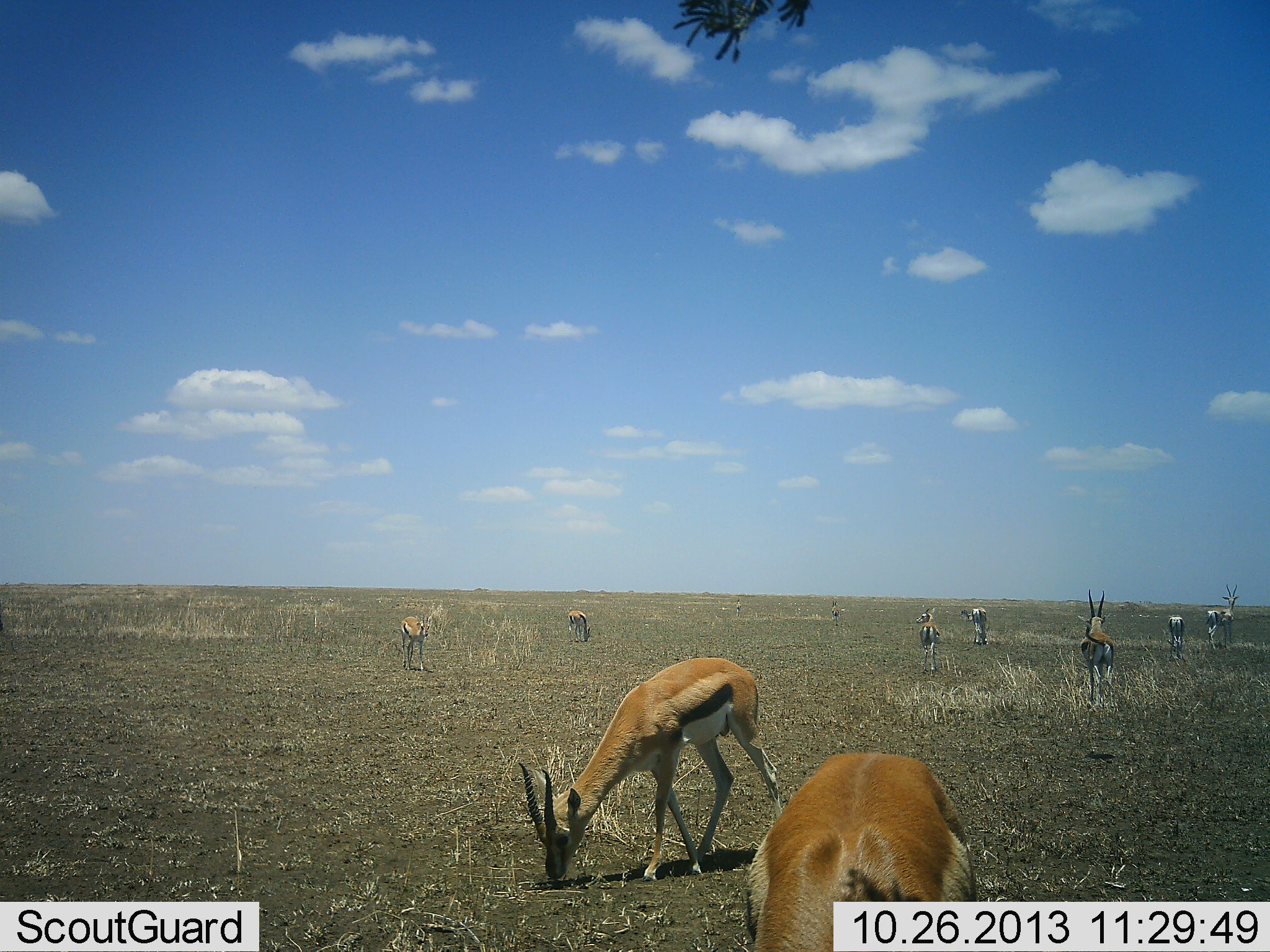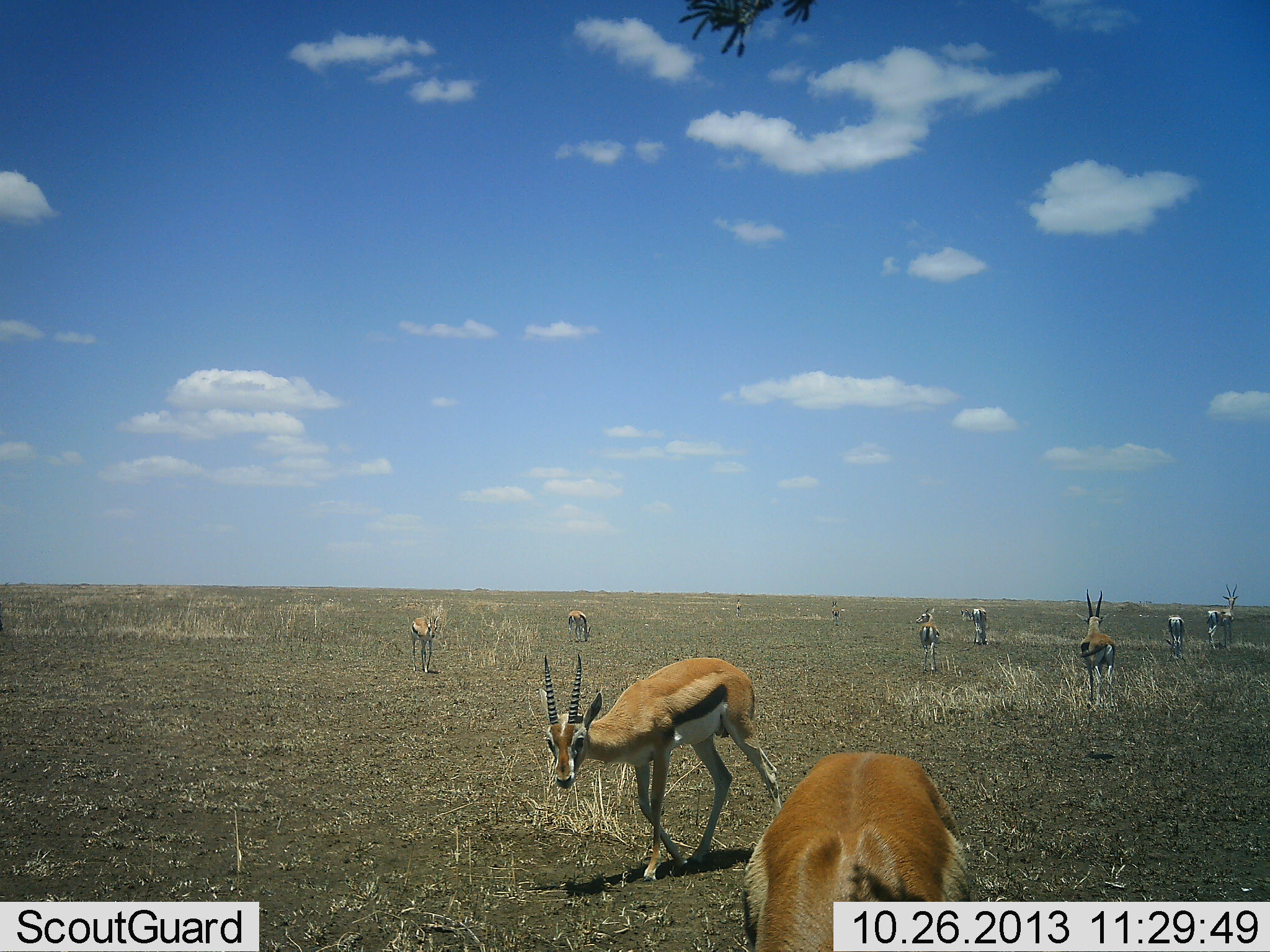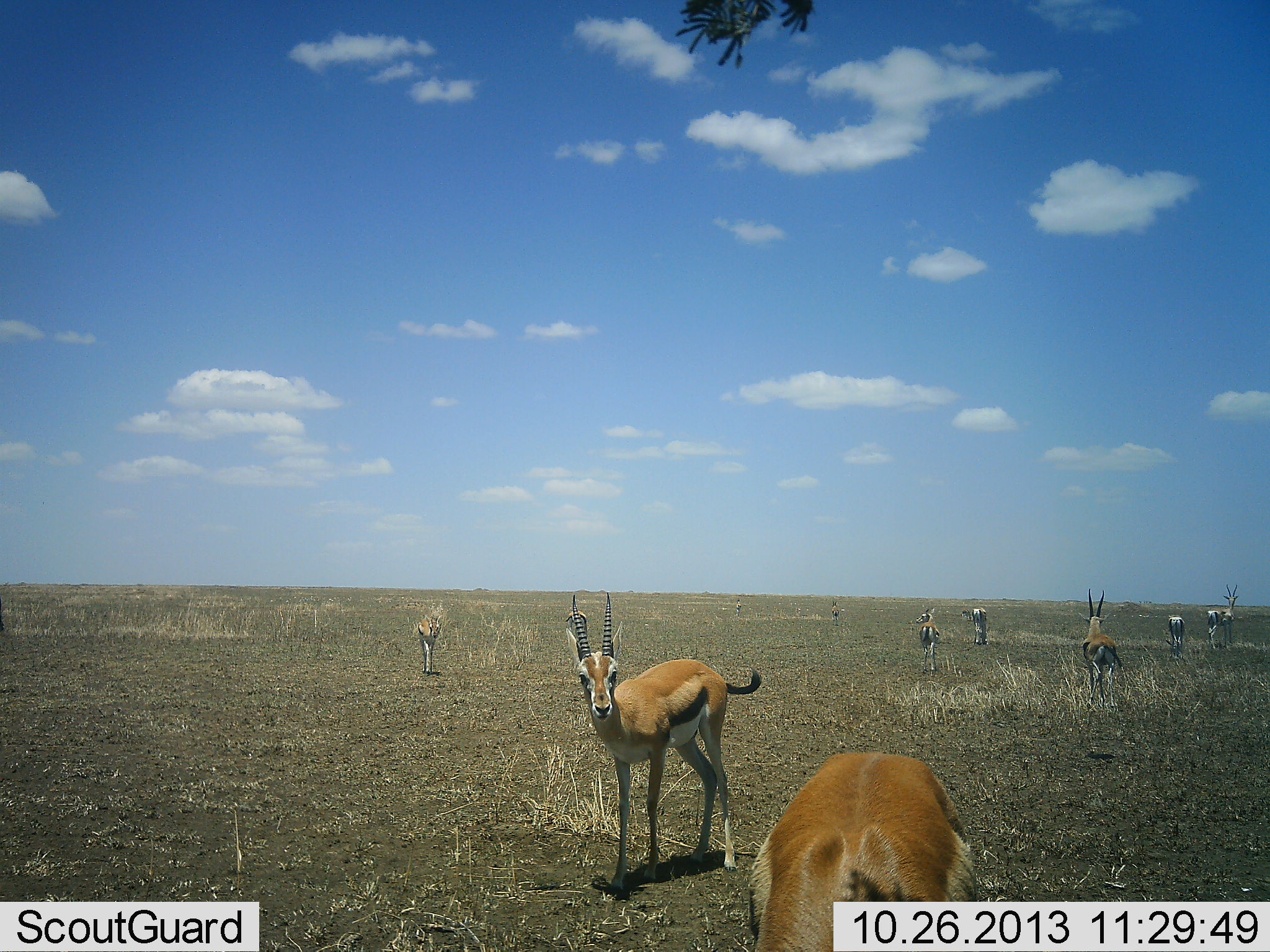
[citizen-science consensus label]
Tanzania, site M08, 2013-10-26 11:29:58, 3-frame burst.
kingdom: Animalia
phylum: Chordata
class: Mammalia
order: Artiodactyla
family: Bovidae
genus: Eudorcas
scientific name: Eudorcas thomsonii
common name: thomson's gazelle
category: gazellethomsons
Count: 10.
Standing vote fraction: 88%.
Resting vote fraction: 12%.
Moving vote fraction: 35%.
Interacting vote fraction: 0%.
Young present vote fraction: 0%.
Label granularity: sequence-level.